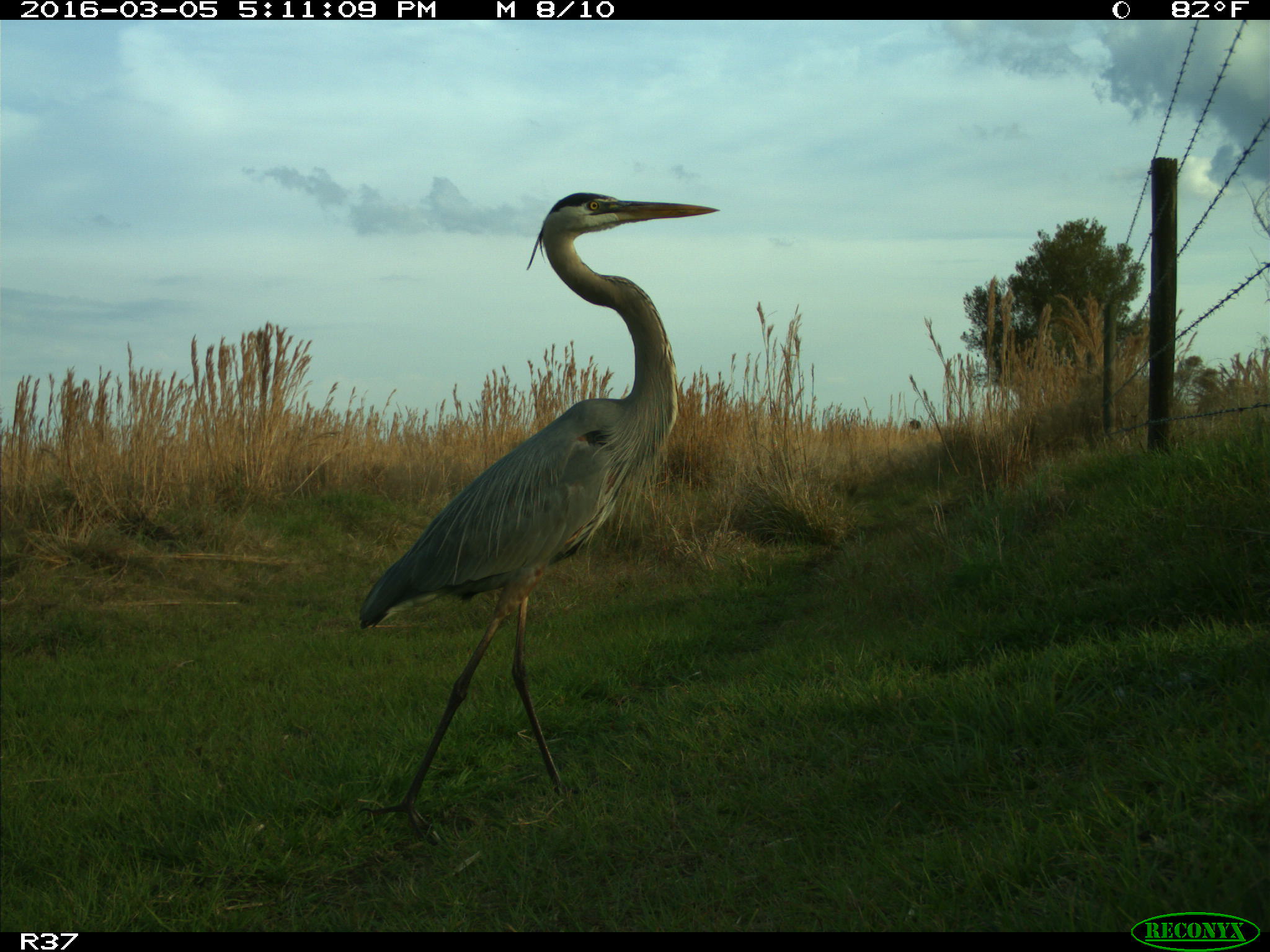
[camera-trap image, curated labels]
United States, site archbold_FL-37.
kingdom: Animalia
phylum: Chordata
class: Aves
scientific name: Aves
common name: birds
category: unidentified bird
Unidentified bird (birds) (Aves).